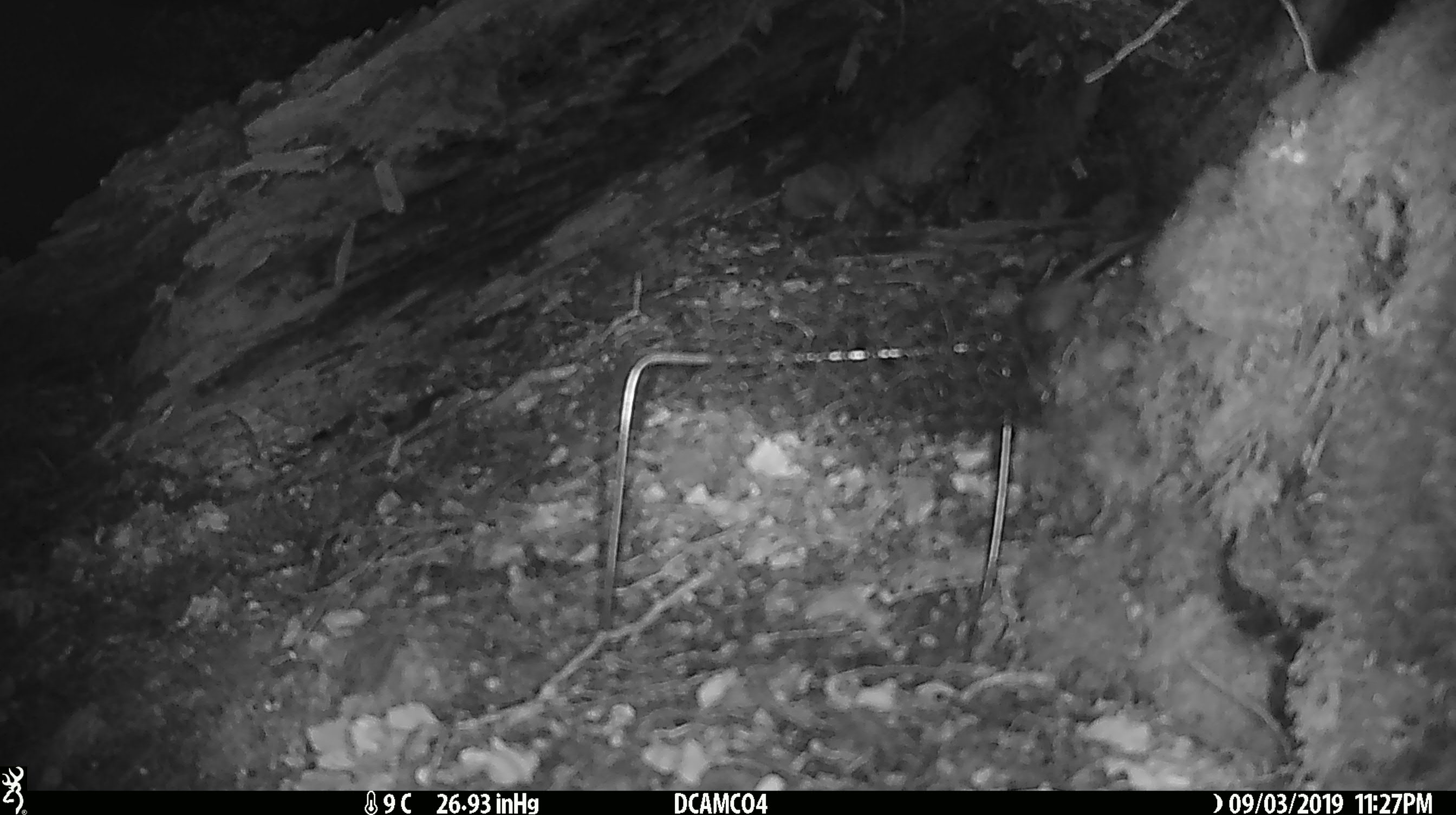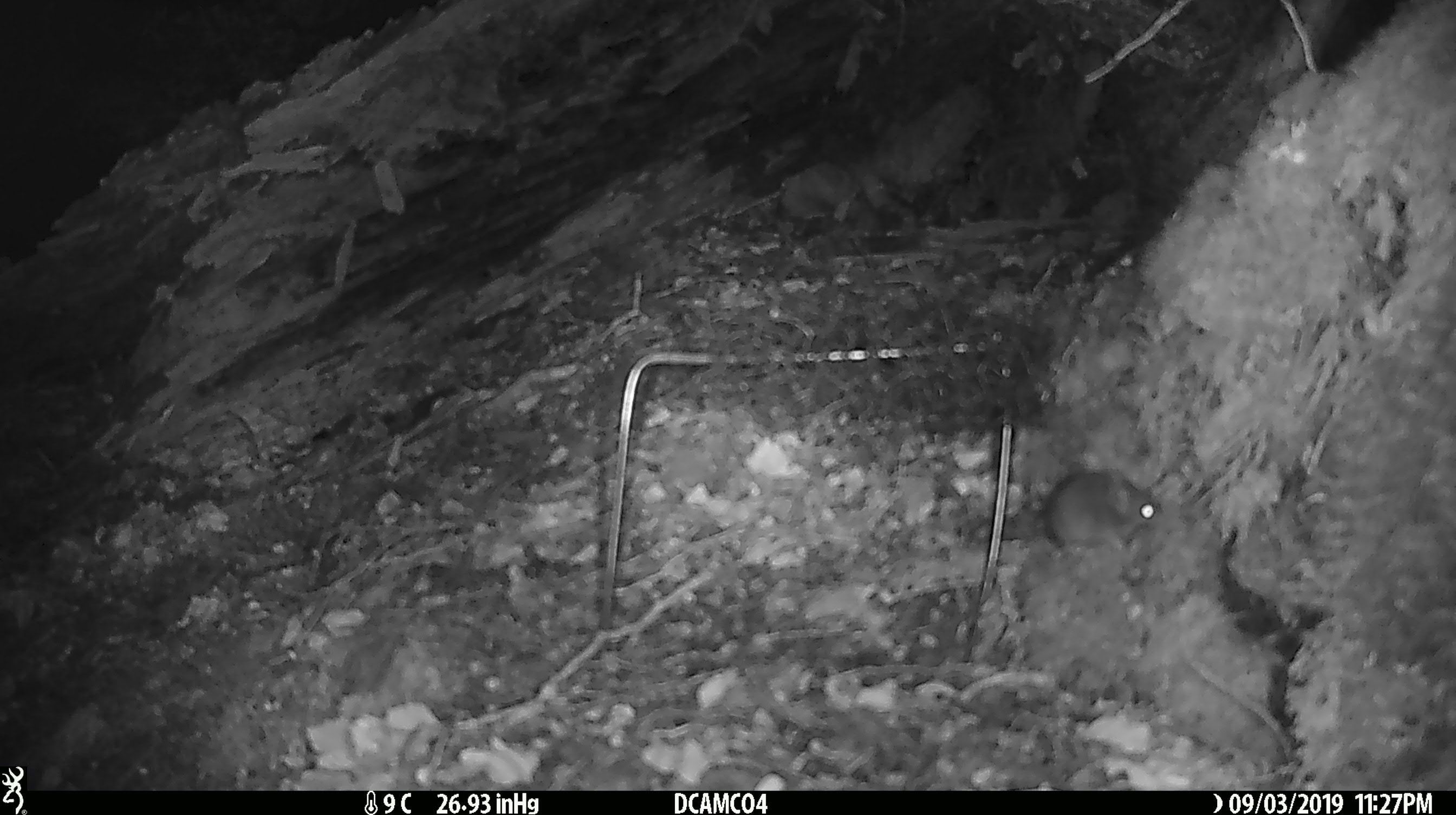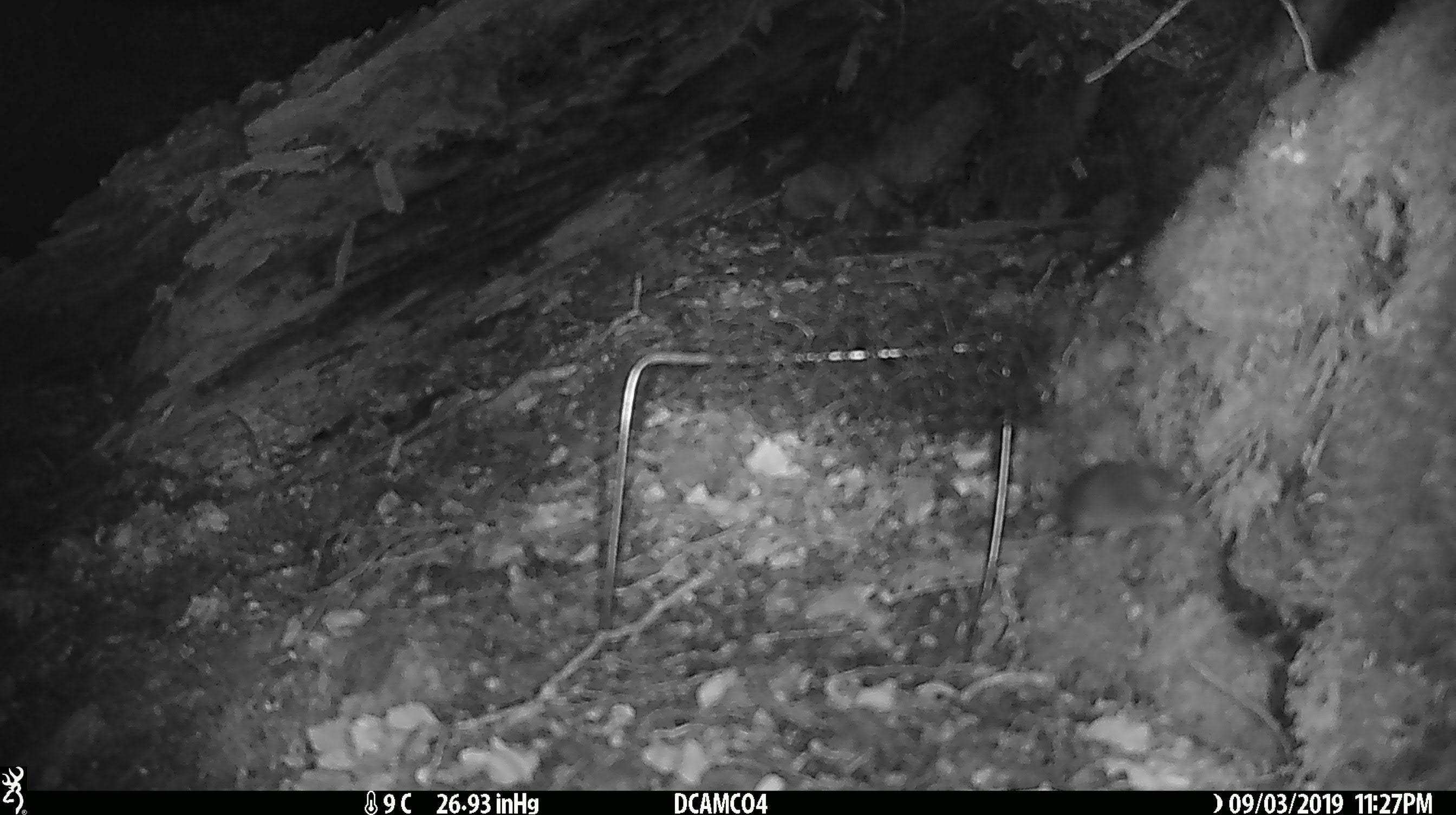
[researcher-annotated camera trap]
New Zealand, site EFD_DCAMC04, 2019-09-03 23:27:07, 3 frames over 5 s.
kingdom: Animalia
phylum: Chordata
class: Mammalia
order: Rodentia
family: Muridae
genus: Mus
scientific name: Mus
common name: mouse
Mouse (Mus).